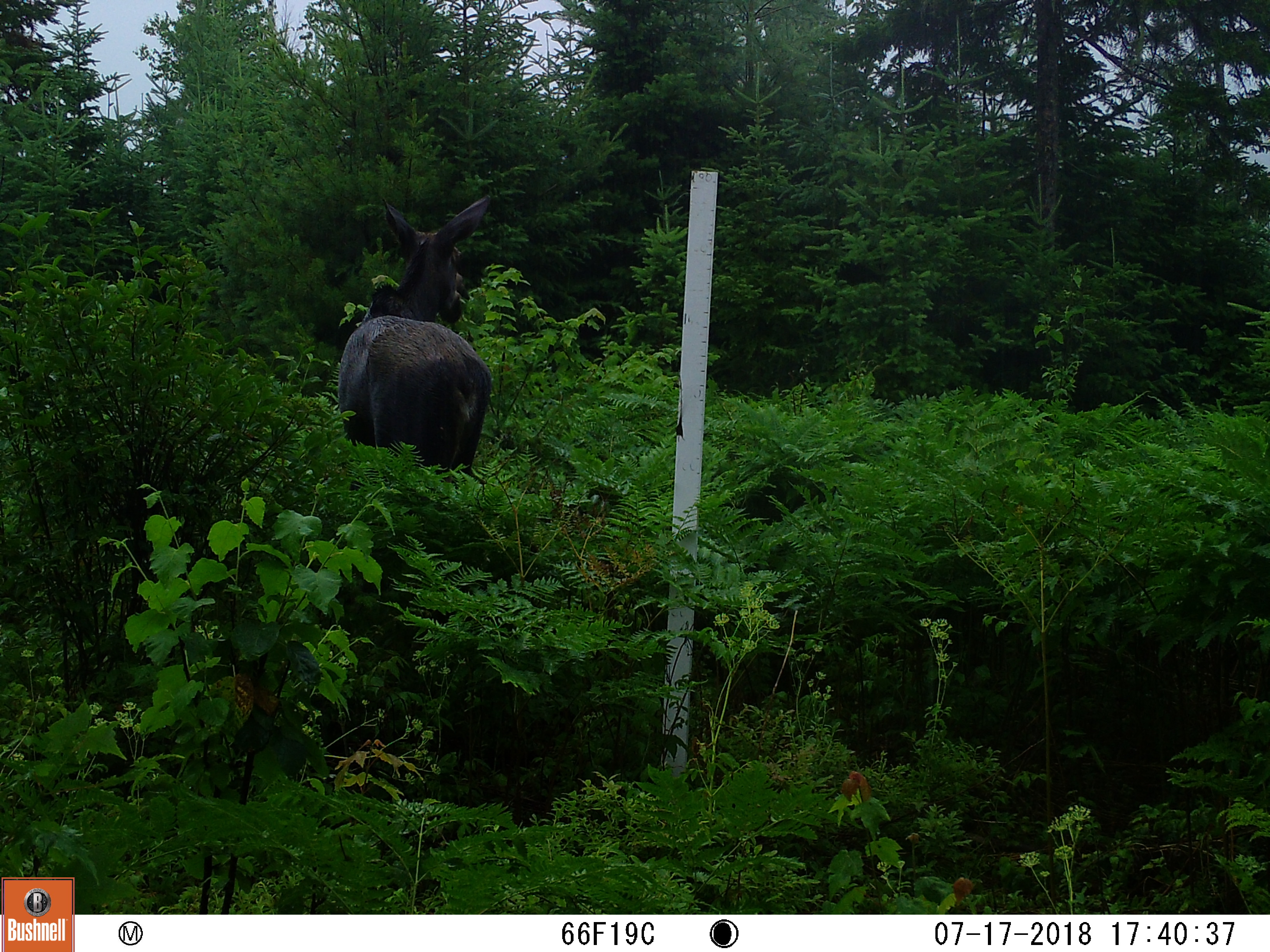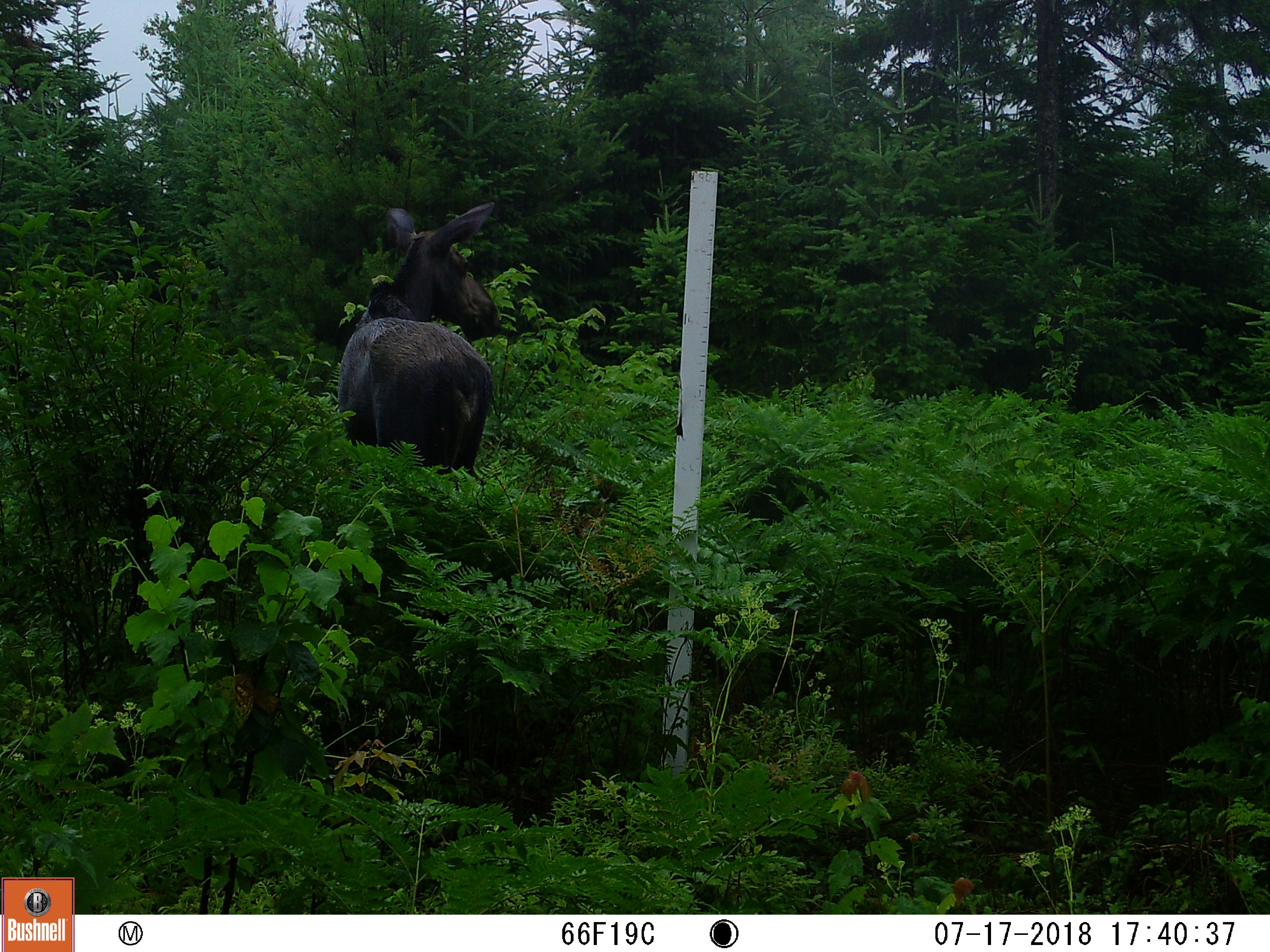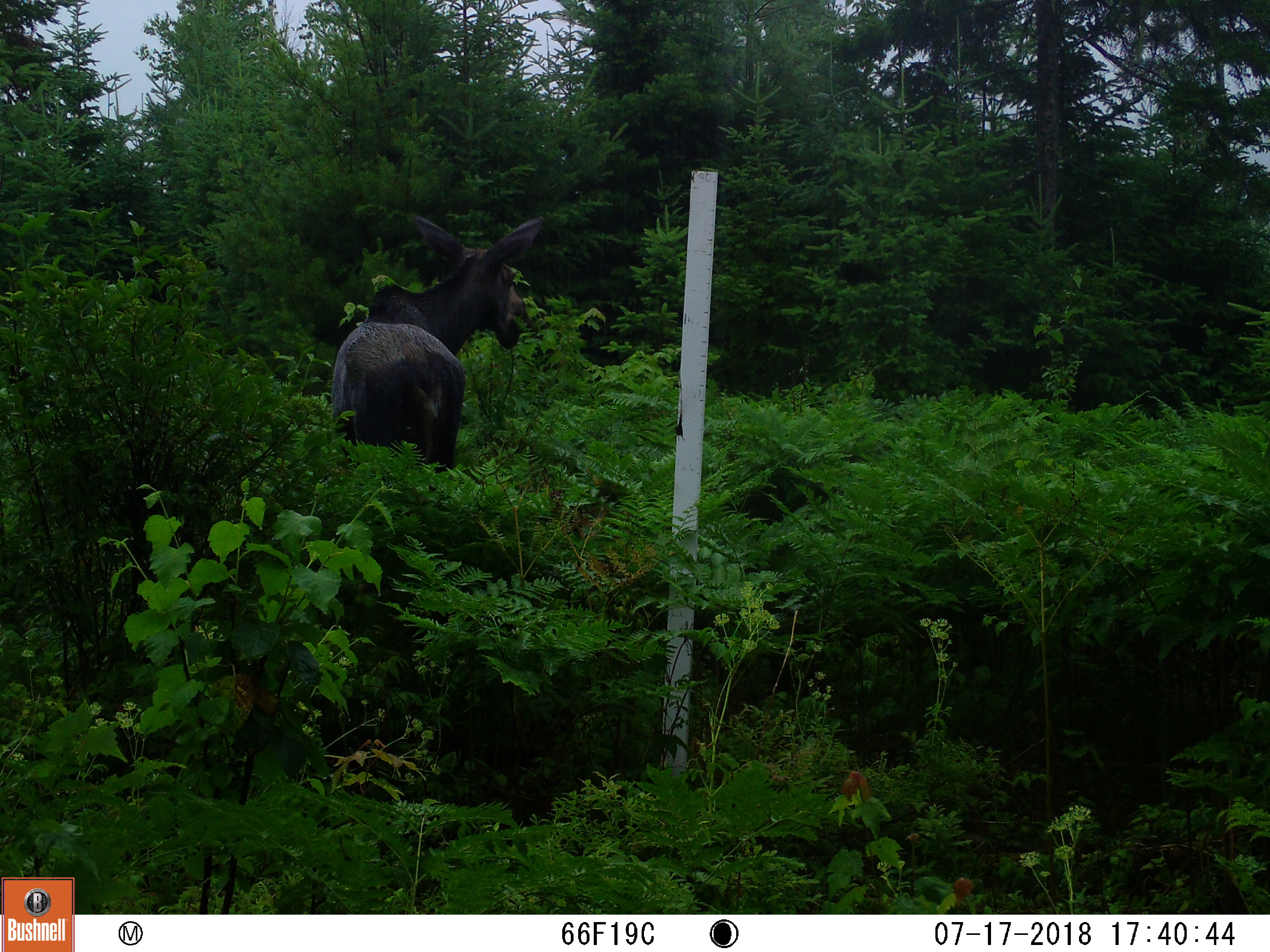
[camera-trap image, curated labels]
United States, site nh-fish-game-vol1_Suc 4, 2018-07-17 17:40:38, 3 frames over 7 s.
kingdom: Animalia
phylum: Chordata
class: Mammalia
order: Artiodactyla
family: Cervidae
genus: Alces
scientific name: Alces alces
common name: moose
Moose (Alces alces).